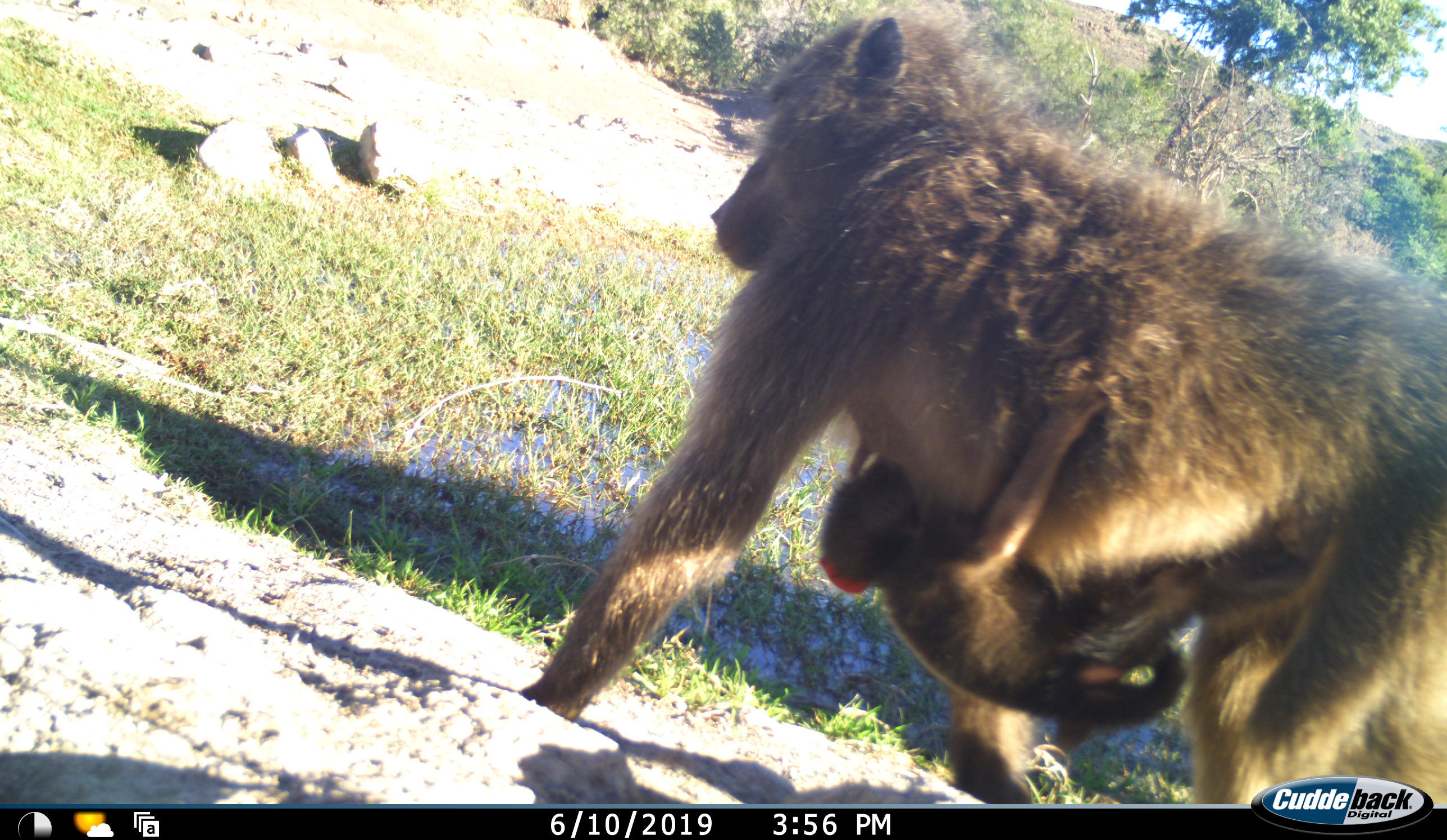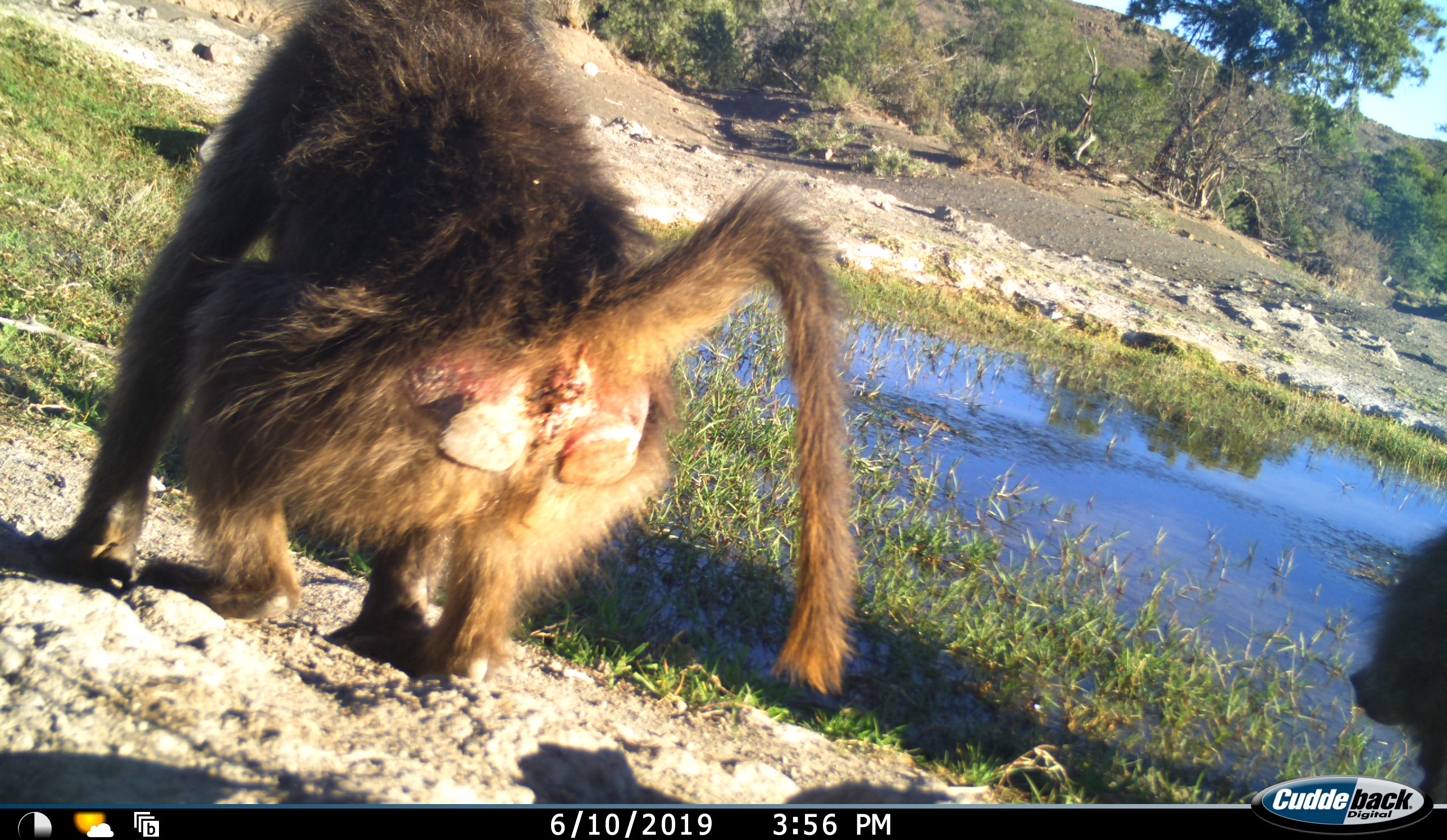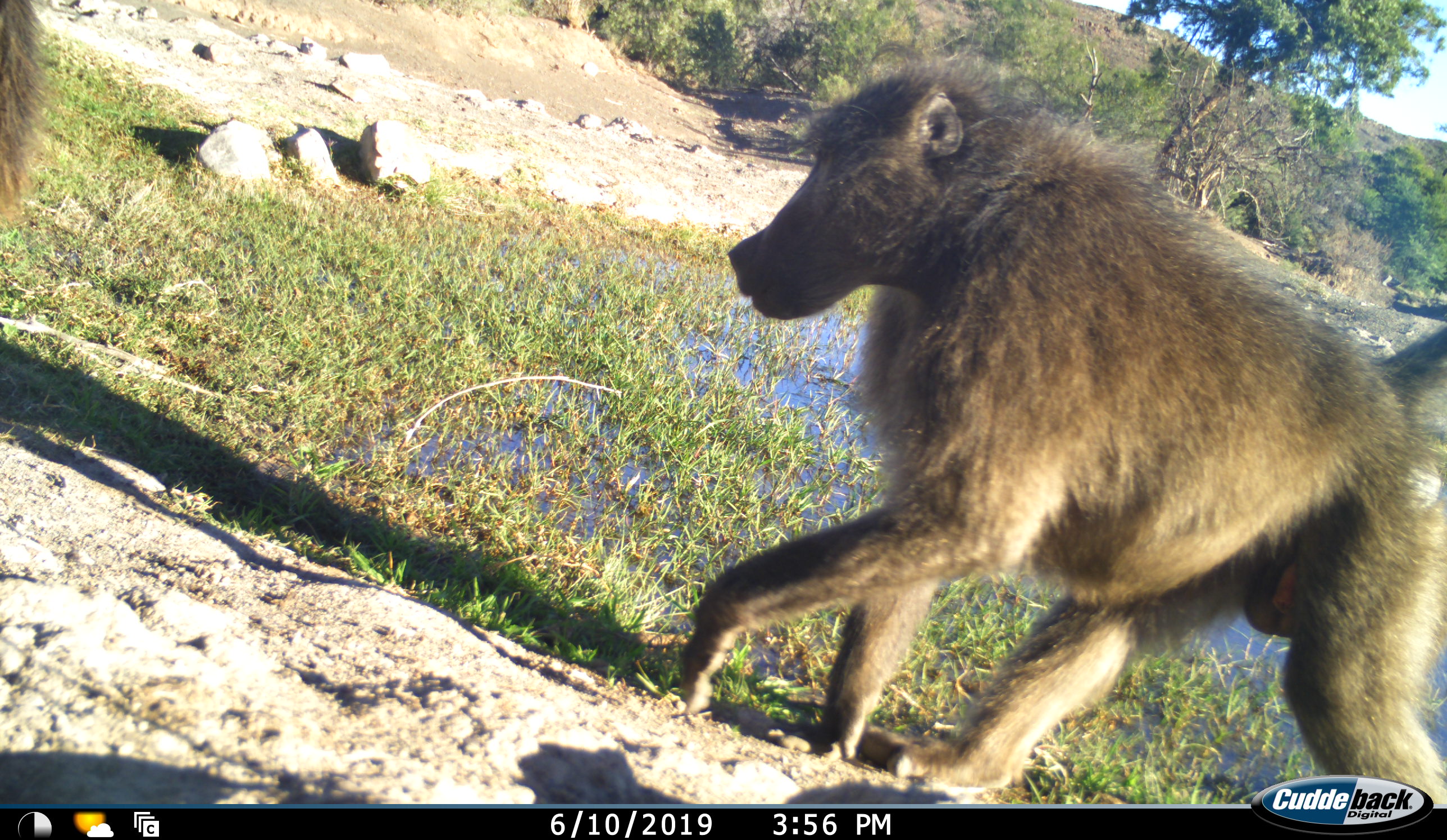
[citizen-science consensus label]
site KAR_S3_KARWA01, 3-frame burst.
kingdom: Animalia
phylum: Chordata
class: Mammalia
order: Primates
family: Cercopithecidae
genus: Papio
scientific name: Papio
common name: baboon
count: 3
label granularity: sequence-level